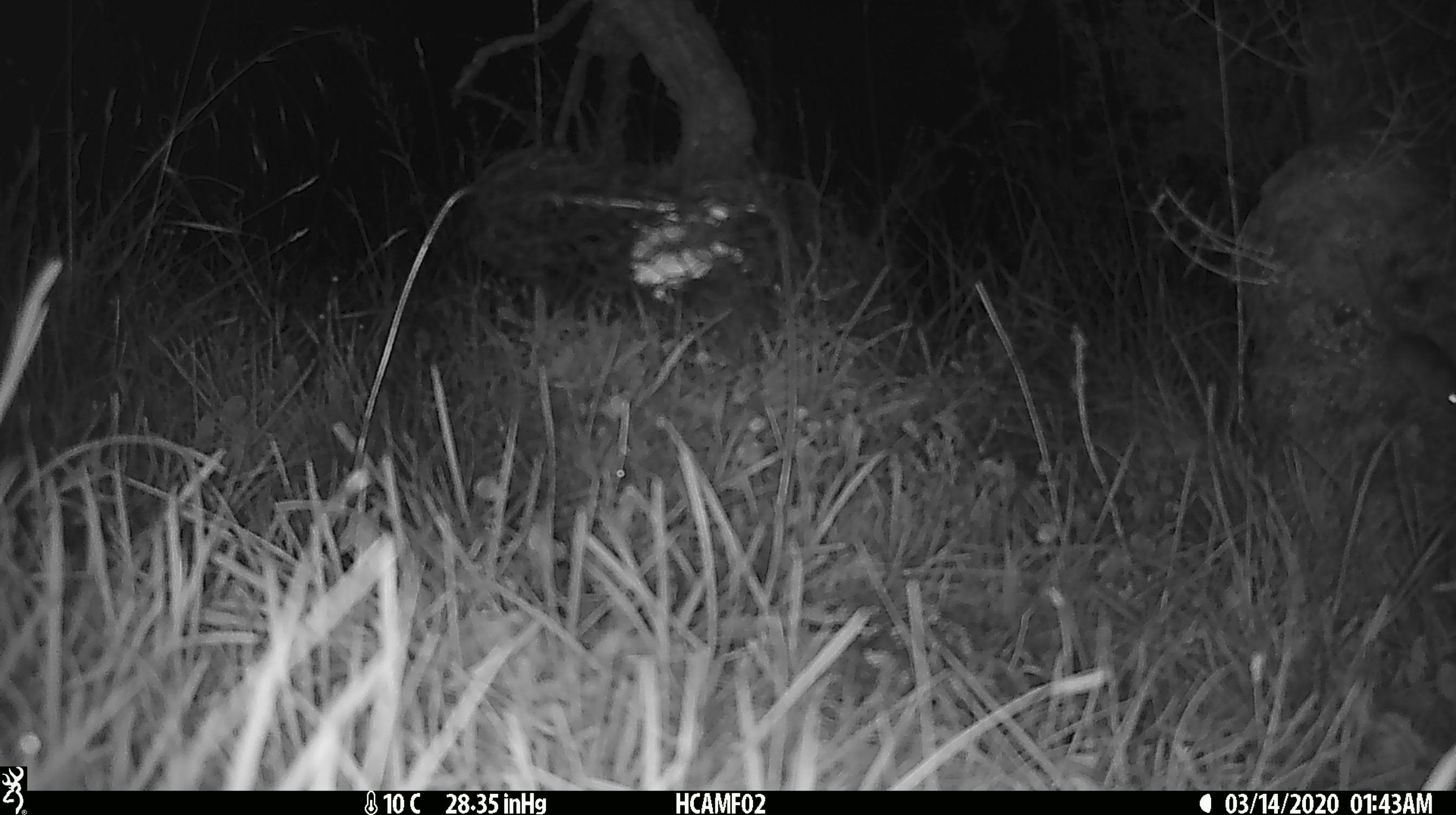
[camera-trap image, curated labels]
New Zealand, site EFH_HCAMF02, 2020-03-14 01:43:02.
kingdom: Animalia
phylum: Chordata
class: Mammalia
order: Rodentia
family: Muridae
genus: Mus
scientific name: Mus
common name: mouse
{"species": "mouse (Mus)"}